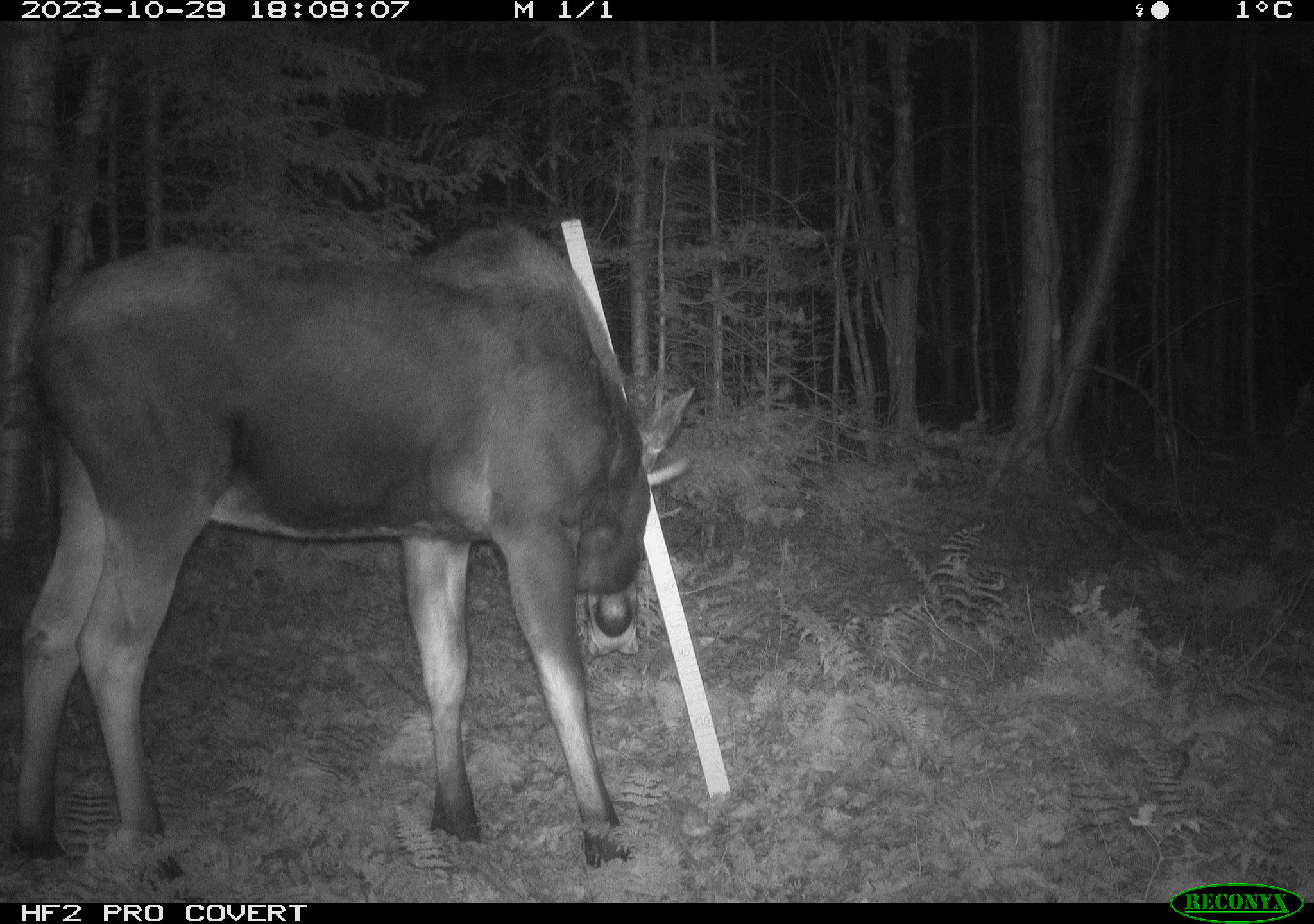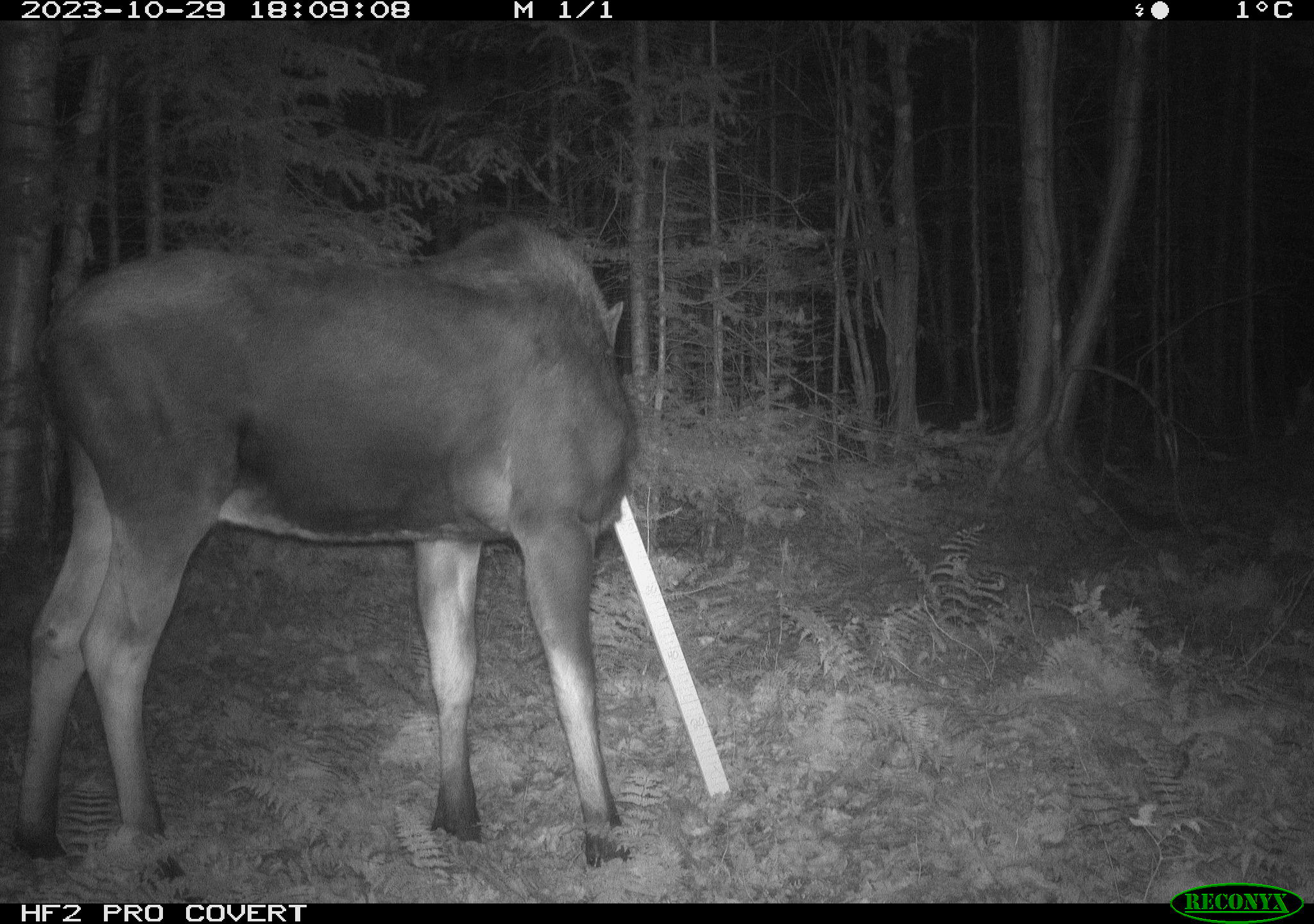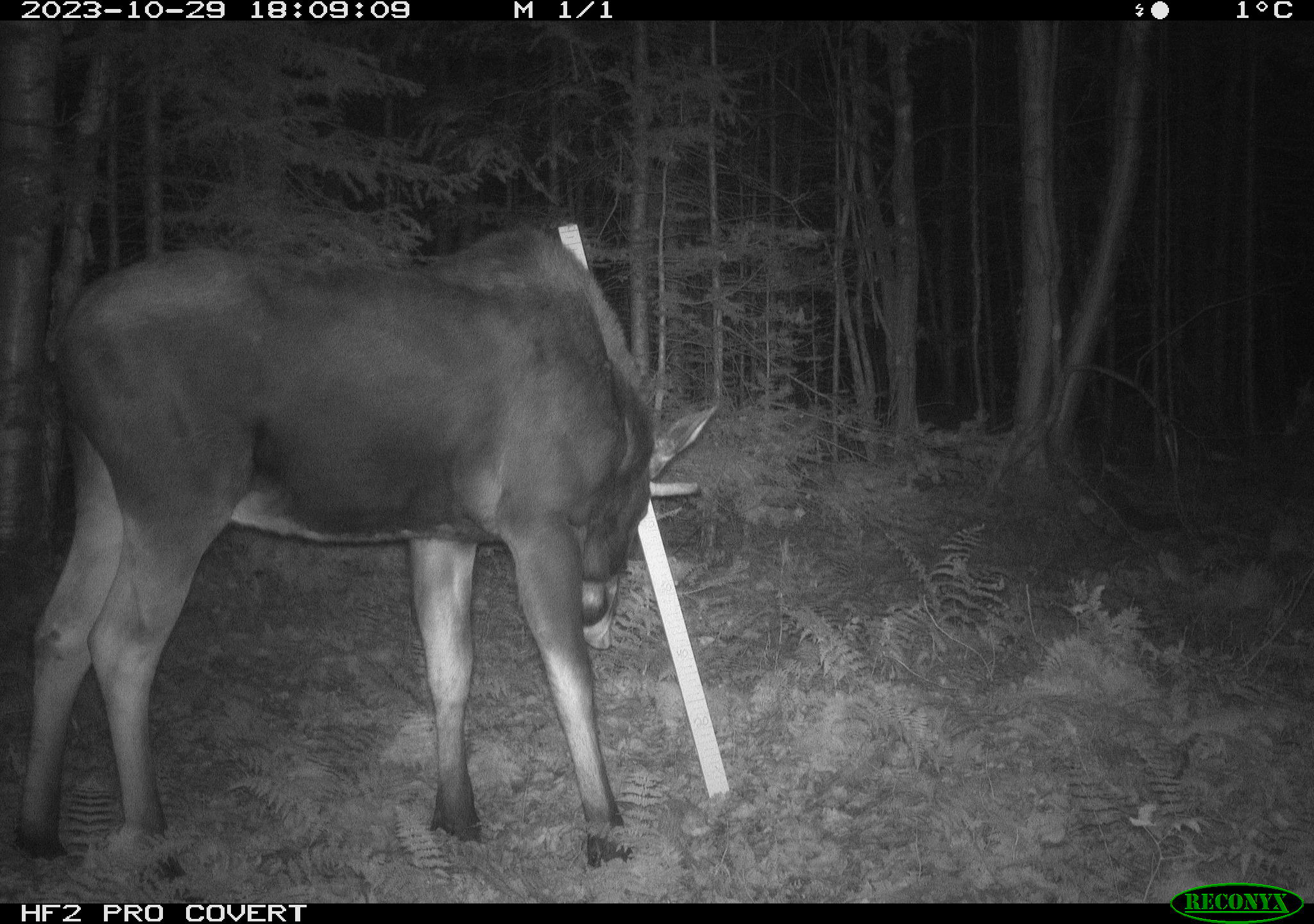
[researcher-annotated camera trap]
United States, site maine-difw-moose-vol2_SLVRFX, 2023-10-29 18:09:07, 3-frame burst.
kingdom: Animalia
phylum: Chordata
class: Mammalia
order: Artiodactyla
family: Cervidae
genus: Alces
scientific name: Alces alces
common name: moose